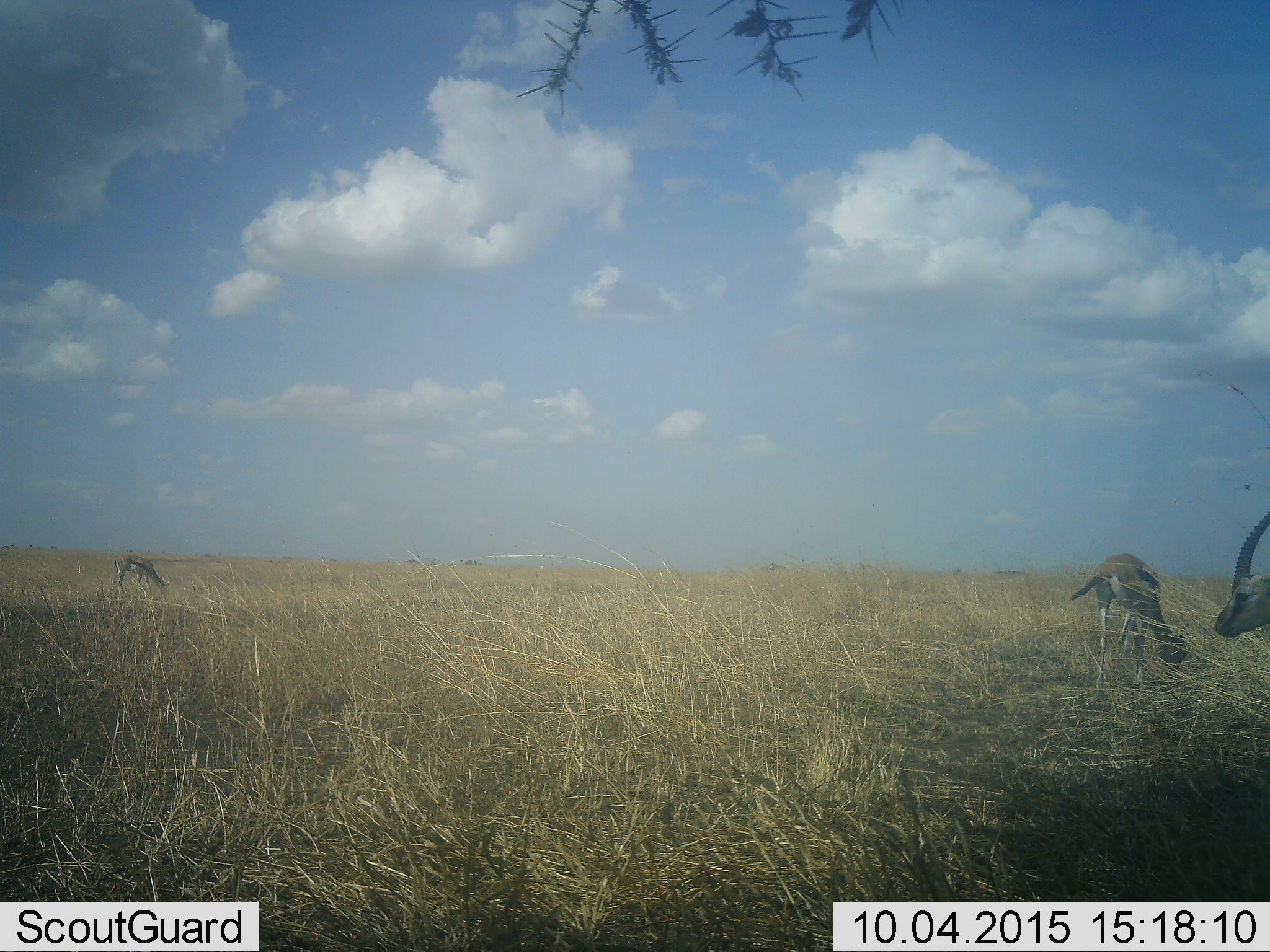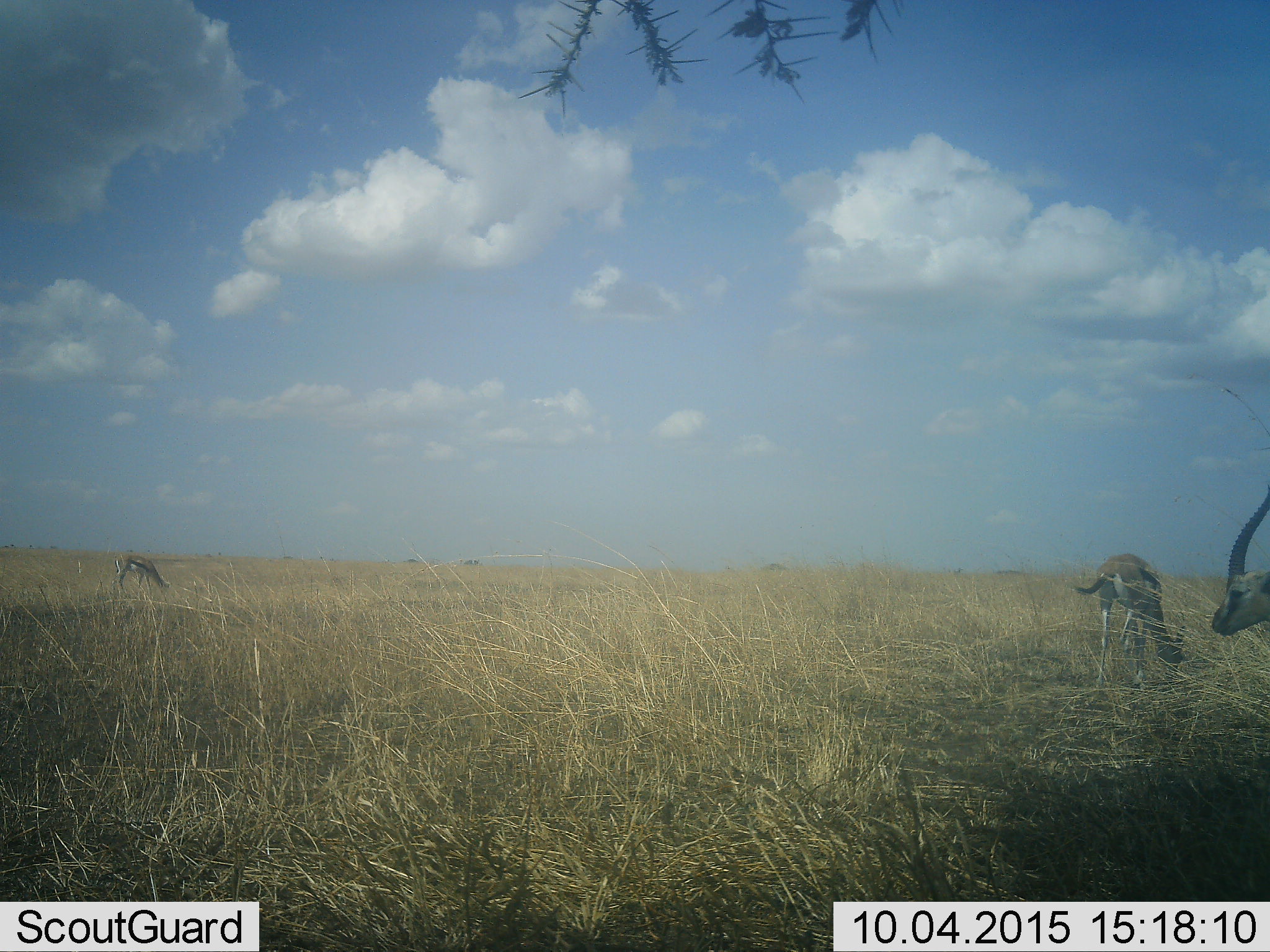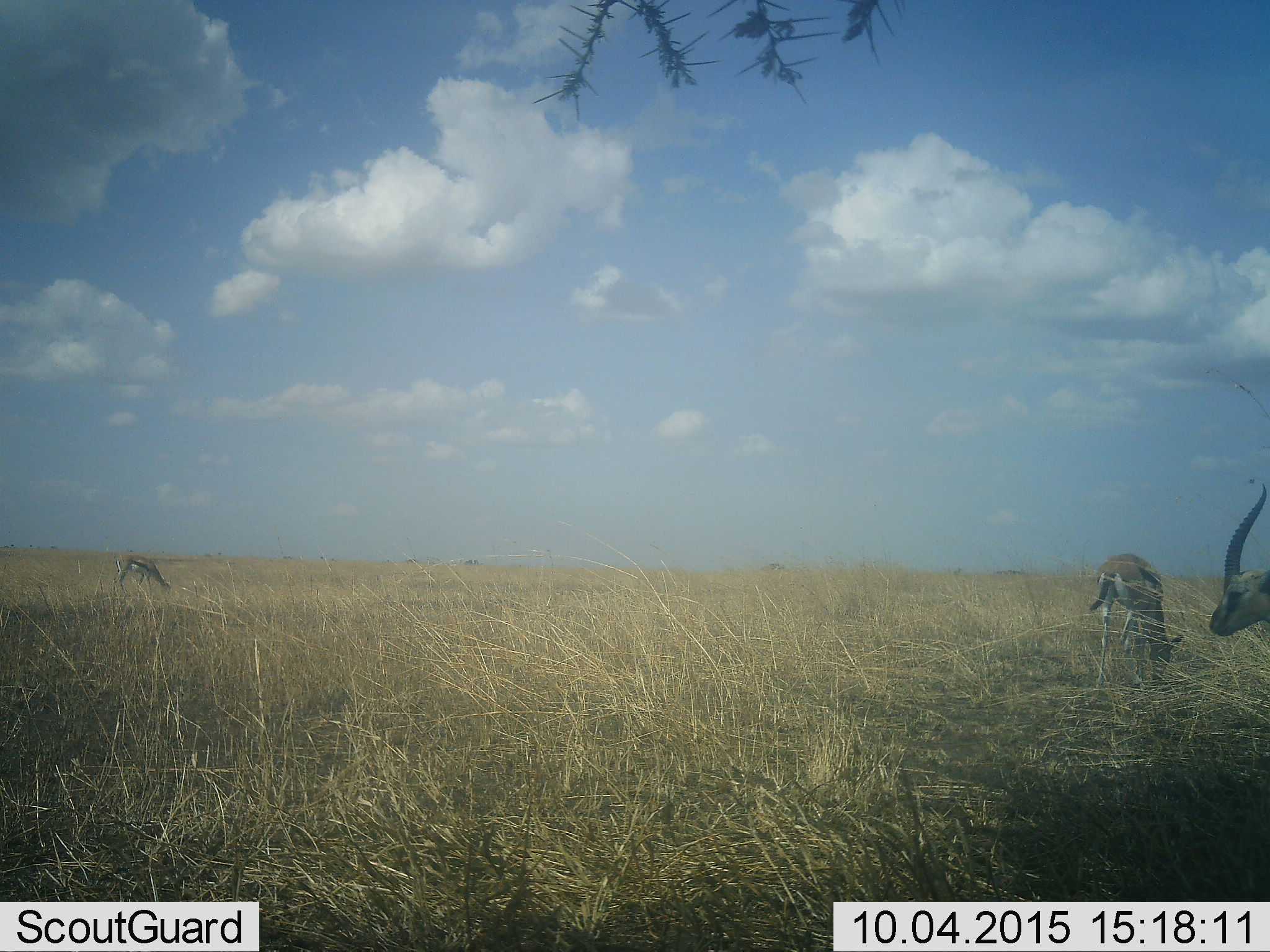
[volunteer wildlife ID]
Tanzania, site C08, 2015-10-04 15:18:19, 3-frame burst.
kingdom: Animalia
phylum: Chordata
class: Mammalia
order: Artiodactyla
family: Bovidae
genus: Eudorcas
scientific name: Eudorcas thomsonii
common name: thomson's gazelle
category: gazellethomsons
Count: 3.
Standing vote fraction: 45%.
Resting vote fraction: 18%.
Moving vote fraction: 18%.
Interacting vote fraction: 0%.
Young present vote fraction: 9%.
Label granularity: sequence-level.